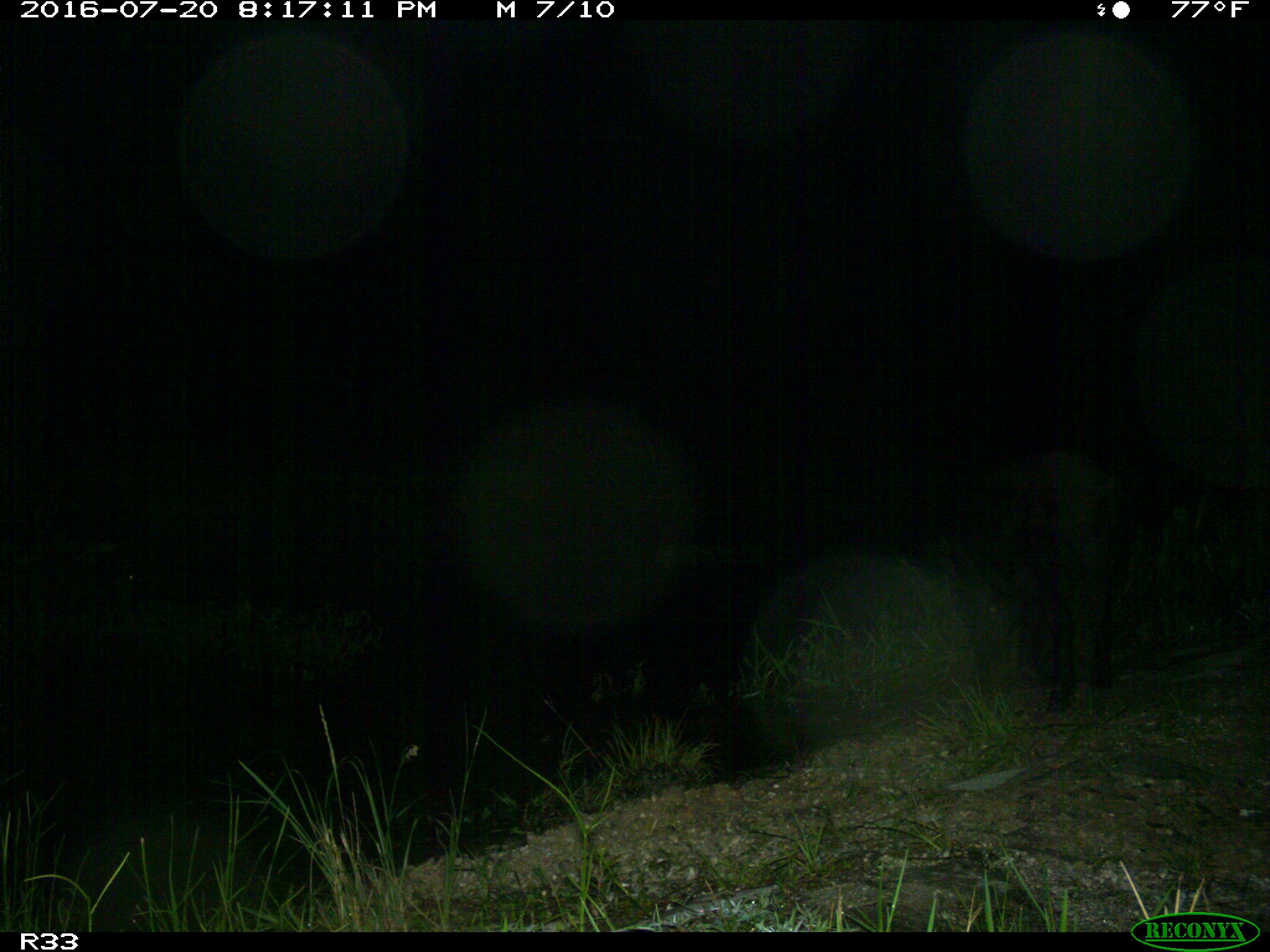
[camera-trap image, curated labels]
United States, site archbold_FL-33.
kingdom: Animalia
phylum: Chordata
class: Mammalia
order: Artiodactyla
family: Suidae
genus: Sus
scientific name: Sus scrofa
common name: wild boar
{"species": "Sus scrofa (wild boar)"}